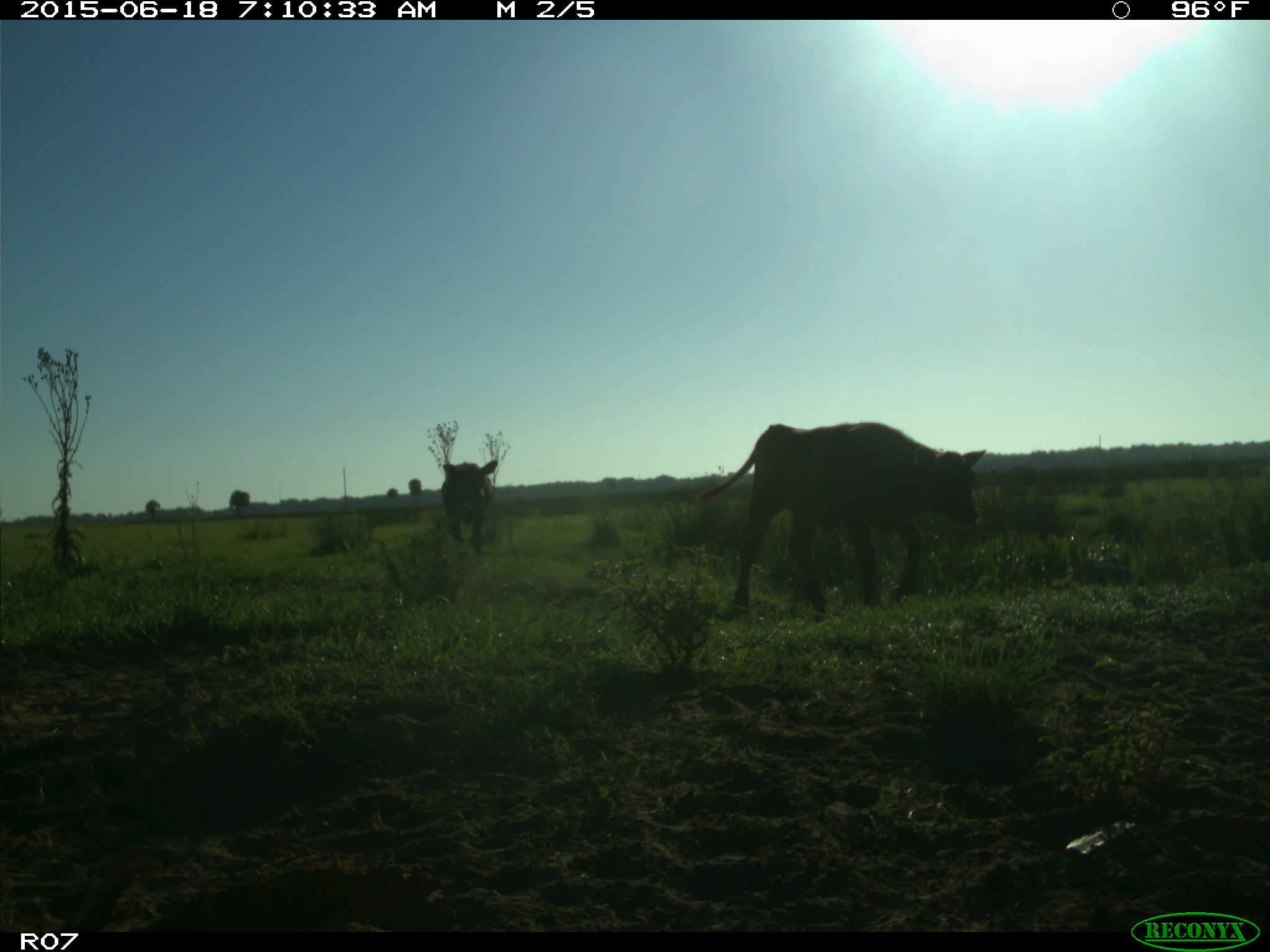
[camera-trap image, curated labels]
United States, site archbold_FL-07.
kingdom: Animalia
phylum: Chordata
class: Mammalia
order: Artiodactyla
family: Bovidae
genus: Bos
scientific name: Bos taurus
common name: domestic cow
Bos taurus (domestic cow).